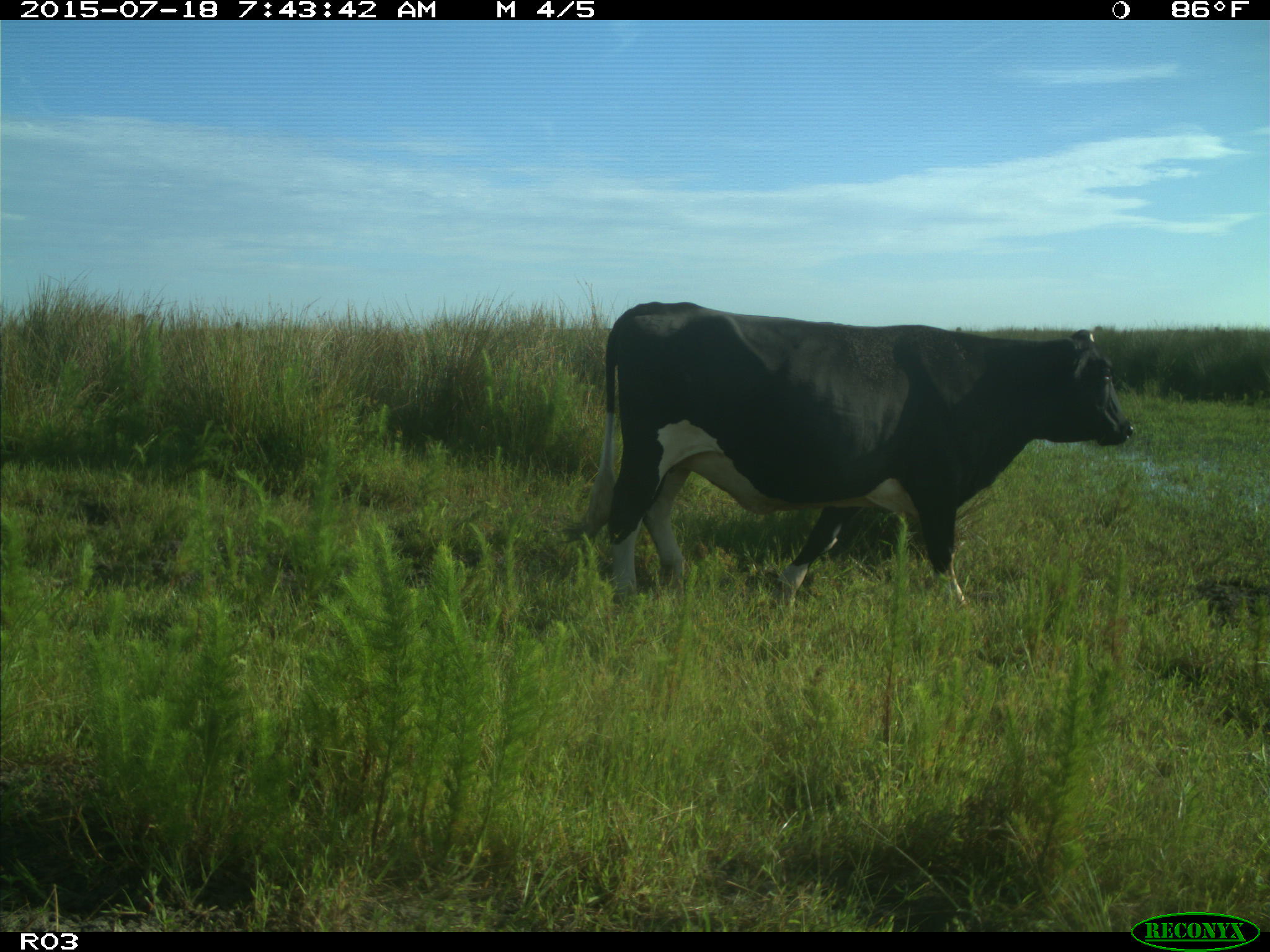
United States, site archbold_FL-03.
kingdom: Animalia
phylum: Chordata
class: Mammalia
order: Artiodactyla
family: Bovidae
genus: Bos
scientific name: Bos taurus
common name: domestic cow